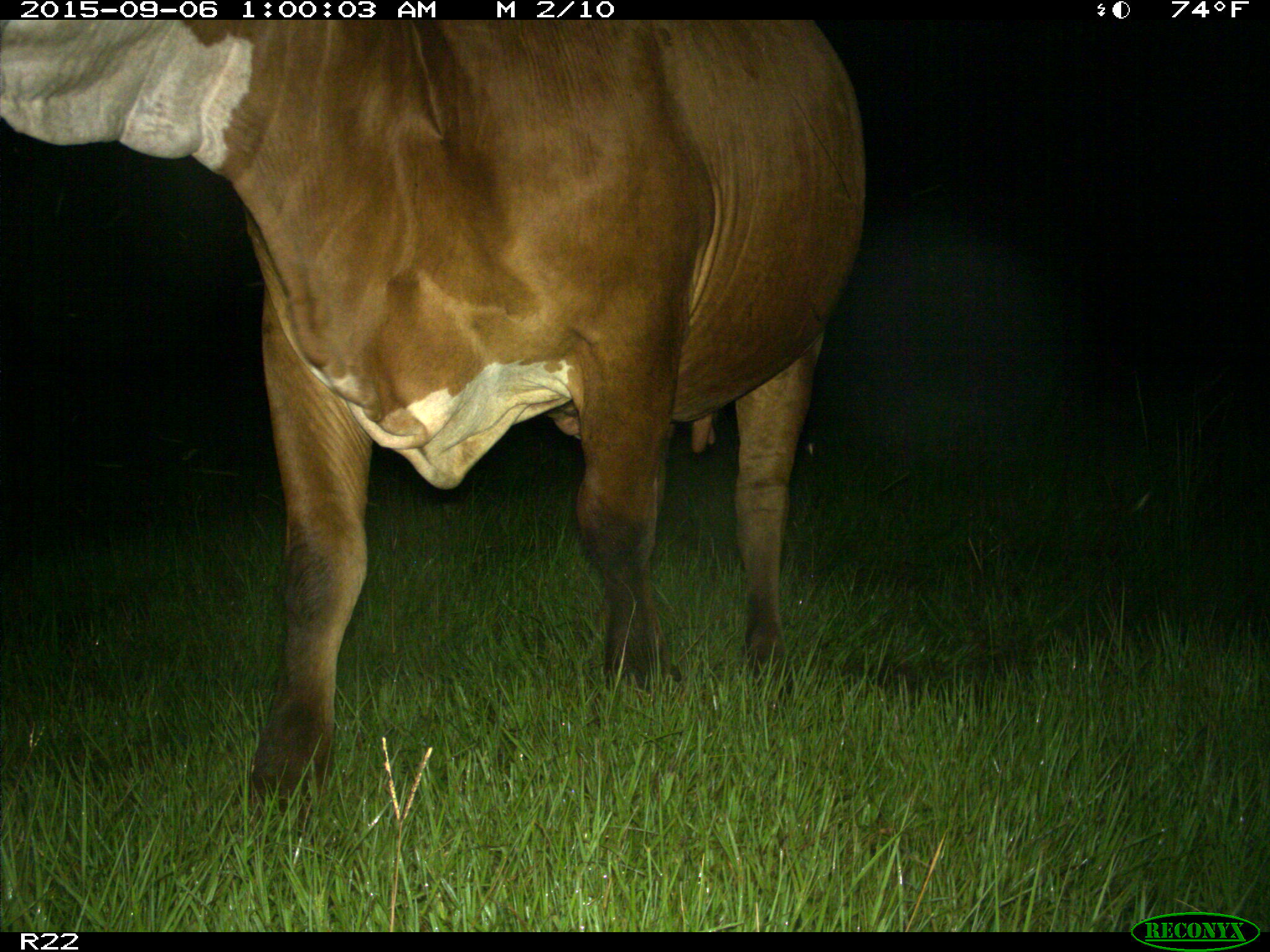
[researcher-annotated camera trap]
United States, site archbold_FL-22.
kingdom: Animalia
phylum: Chordata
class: Mammalia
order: Artiodactyla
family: Bovidae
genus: Bos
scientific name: Bos taurus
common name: domestic cow